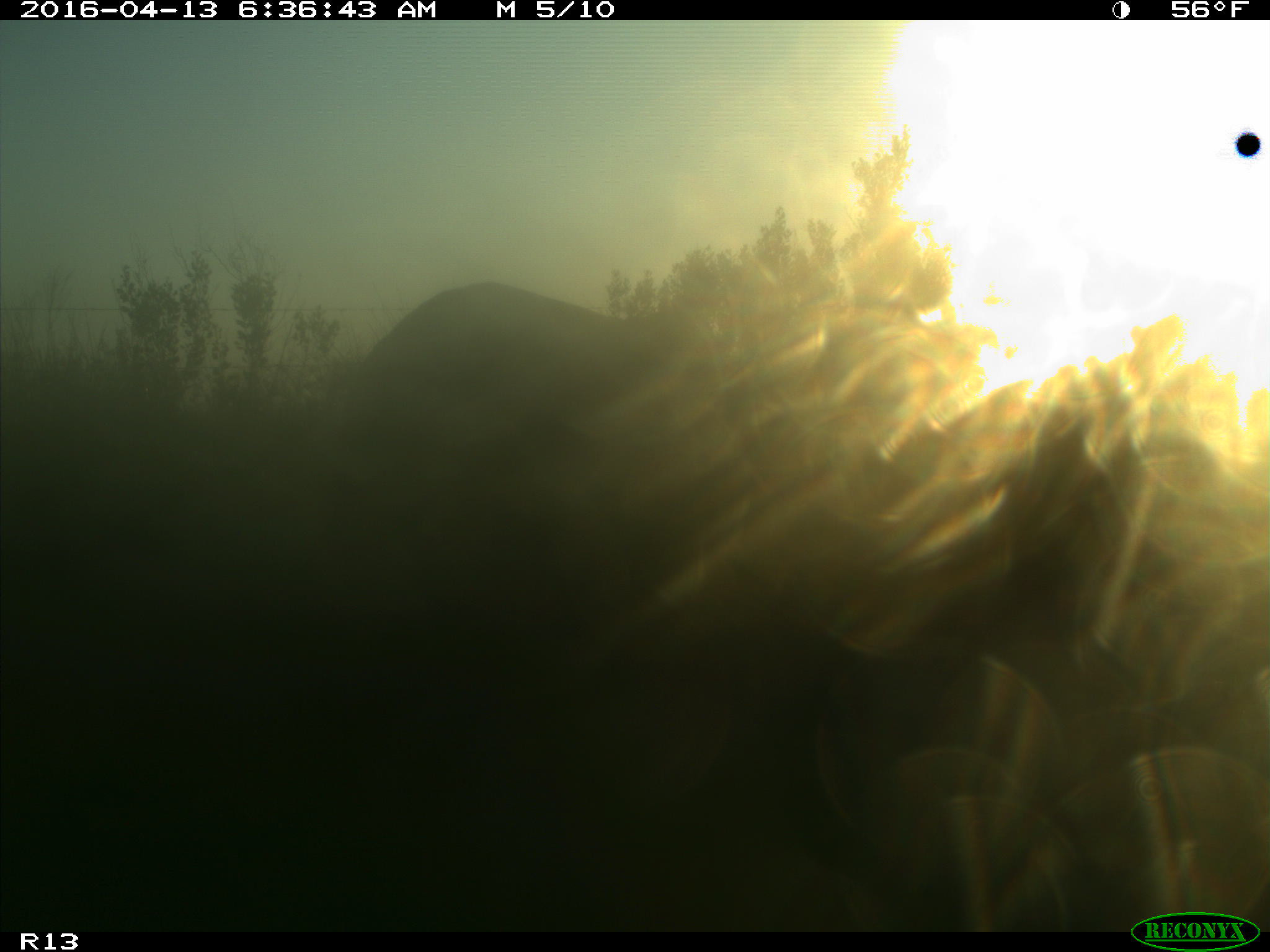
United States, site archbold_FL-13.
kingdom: Animalia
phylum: Chordata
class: Mammalia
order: Artiodactyla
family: Bovidae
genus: Bos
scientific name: Bos taurus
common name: domestic cow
Bos taurus (domestic cow).